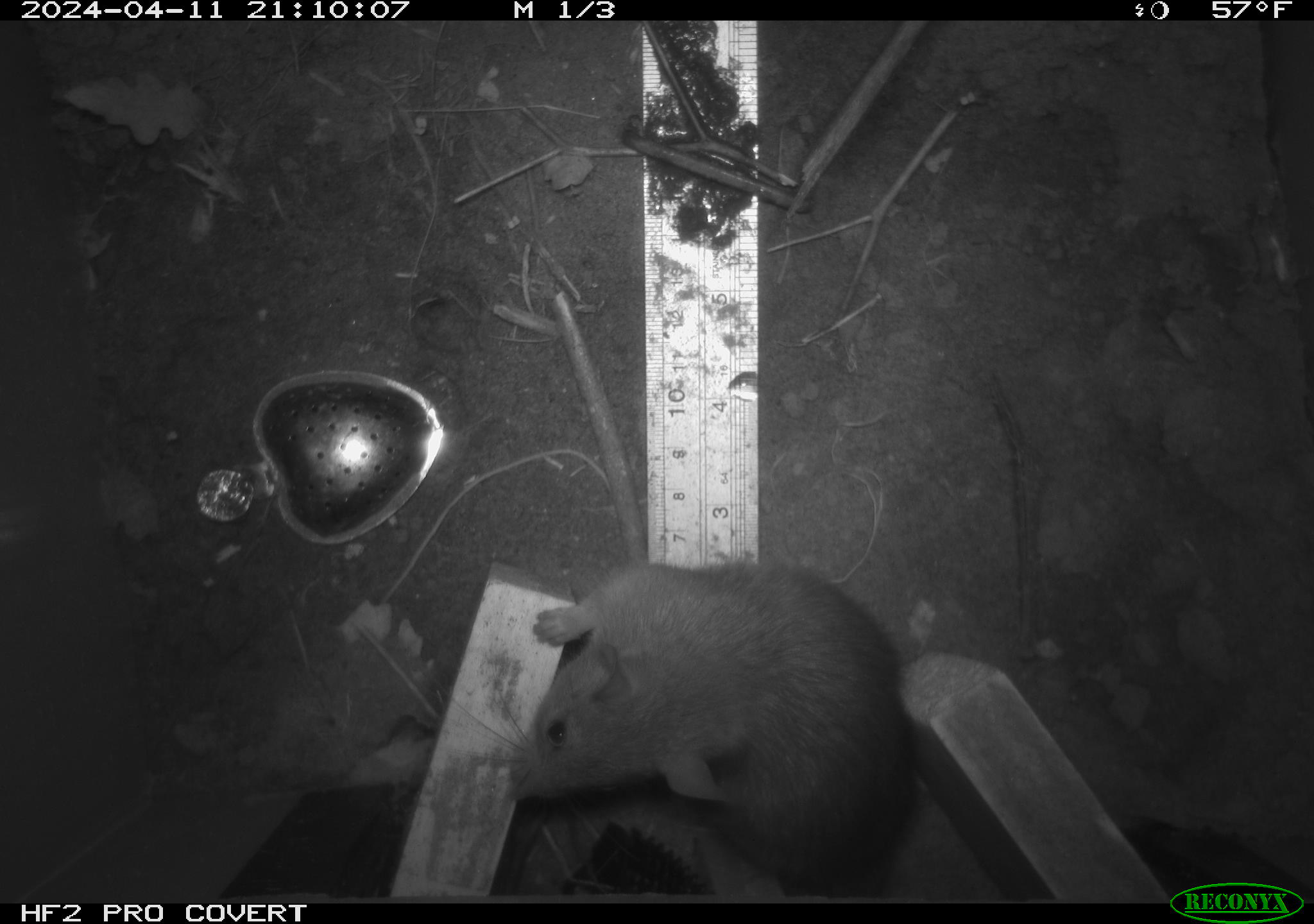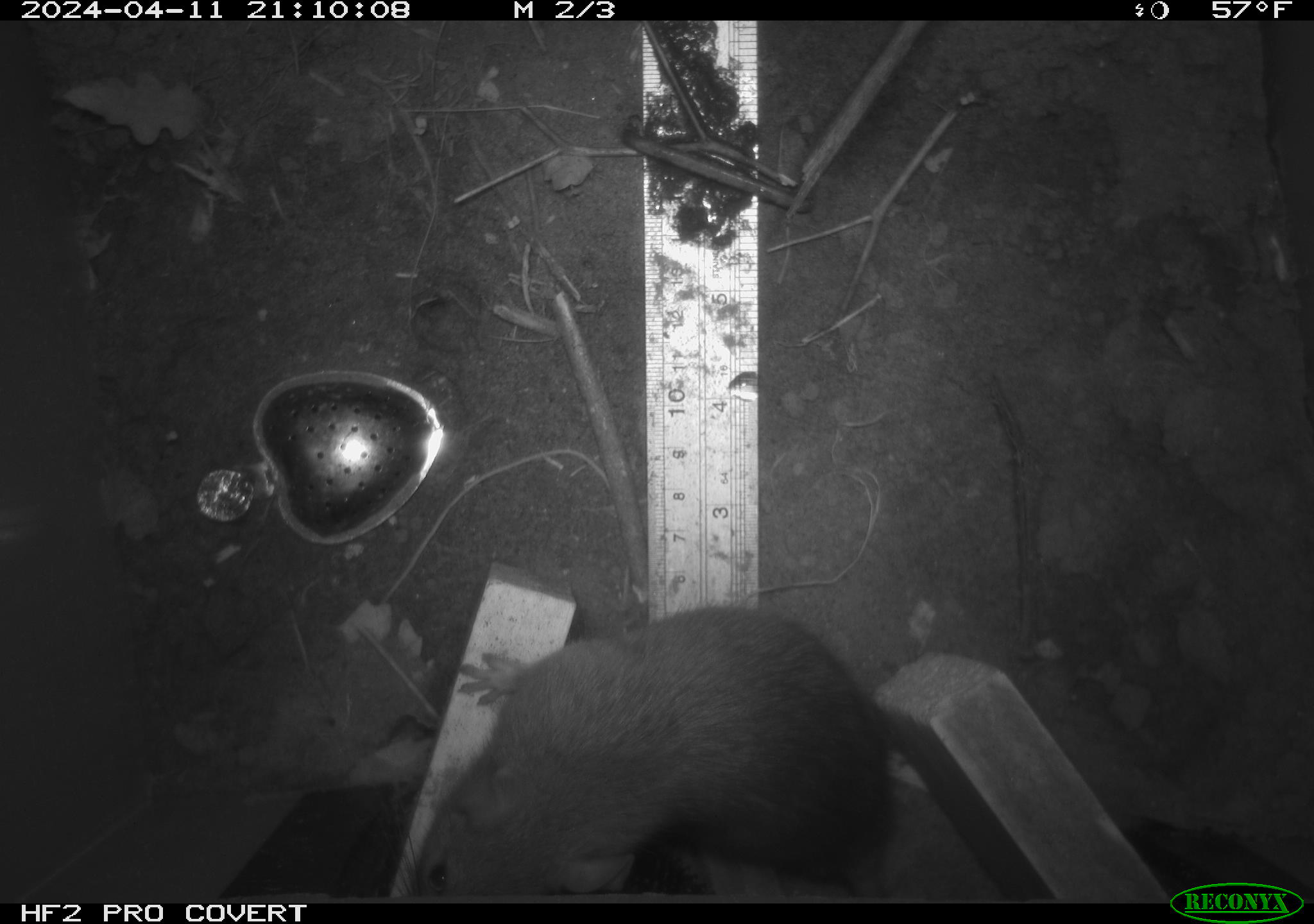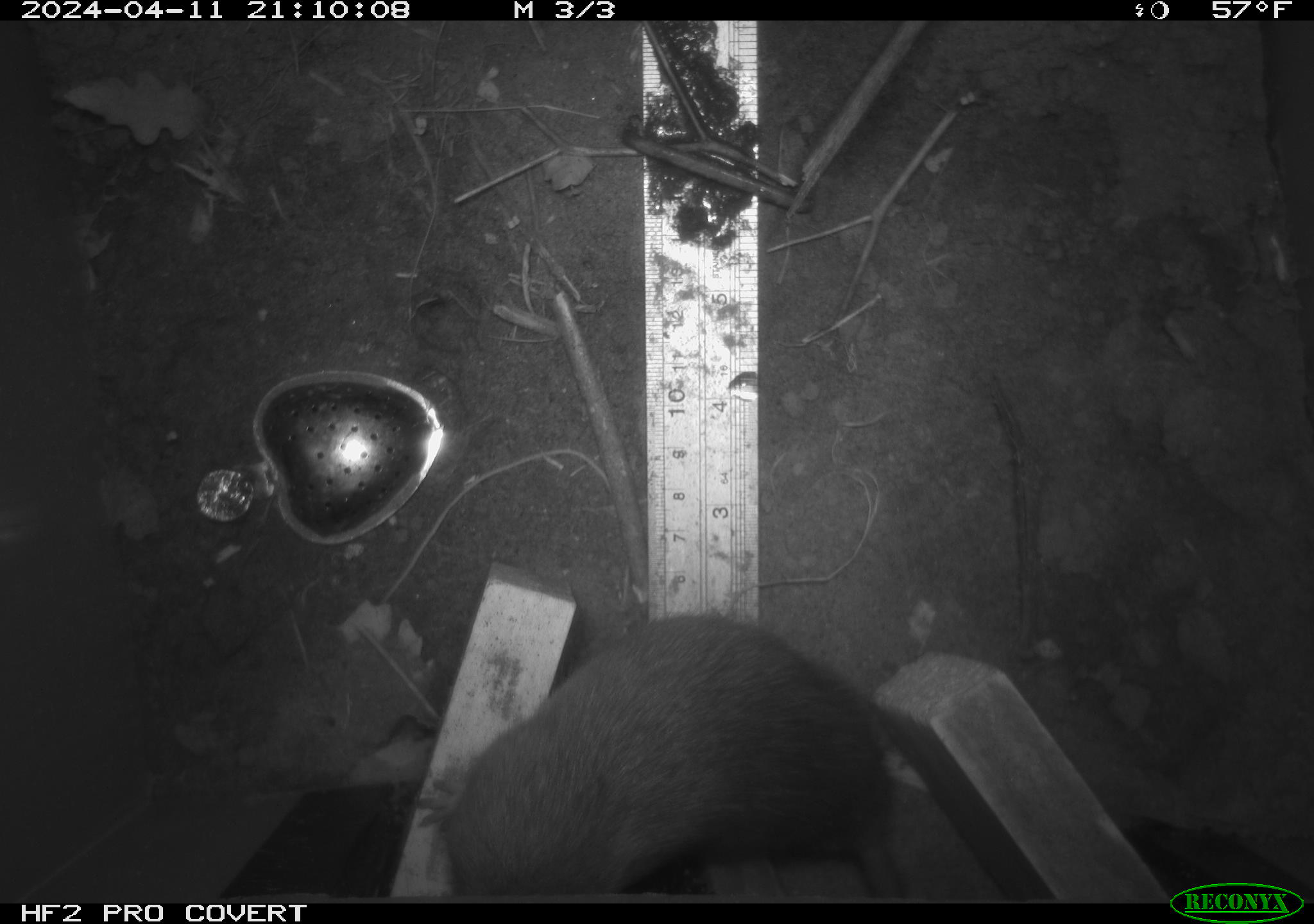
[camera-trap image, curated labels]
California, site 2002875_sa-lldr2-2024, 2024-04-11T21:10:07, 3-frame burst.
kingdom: Animalia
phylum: Chordata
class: Mammalia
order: Rodentia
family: Muridae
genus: Rattus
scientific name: Rattus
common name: rat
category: rattus species